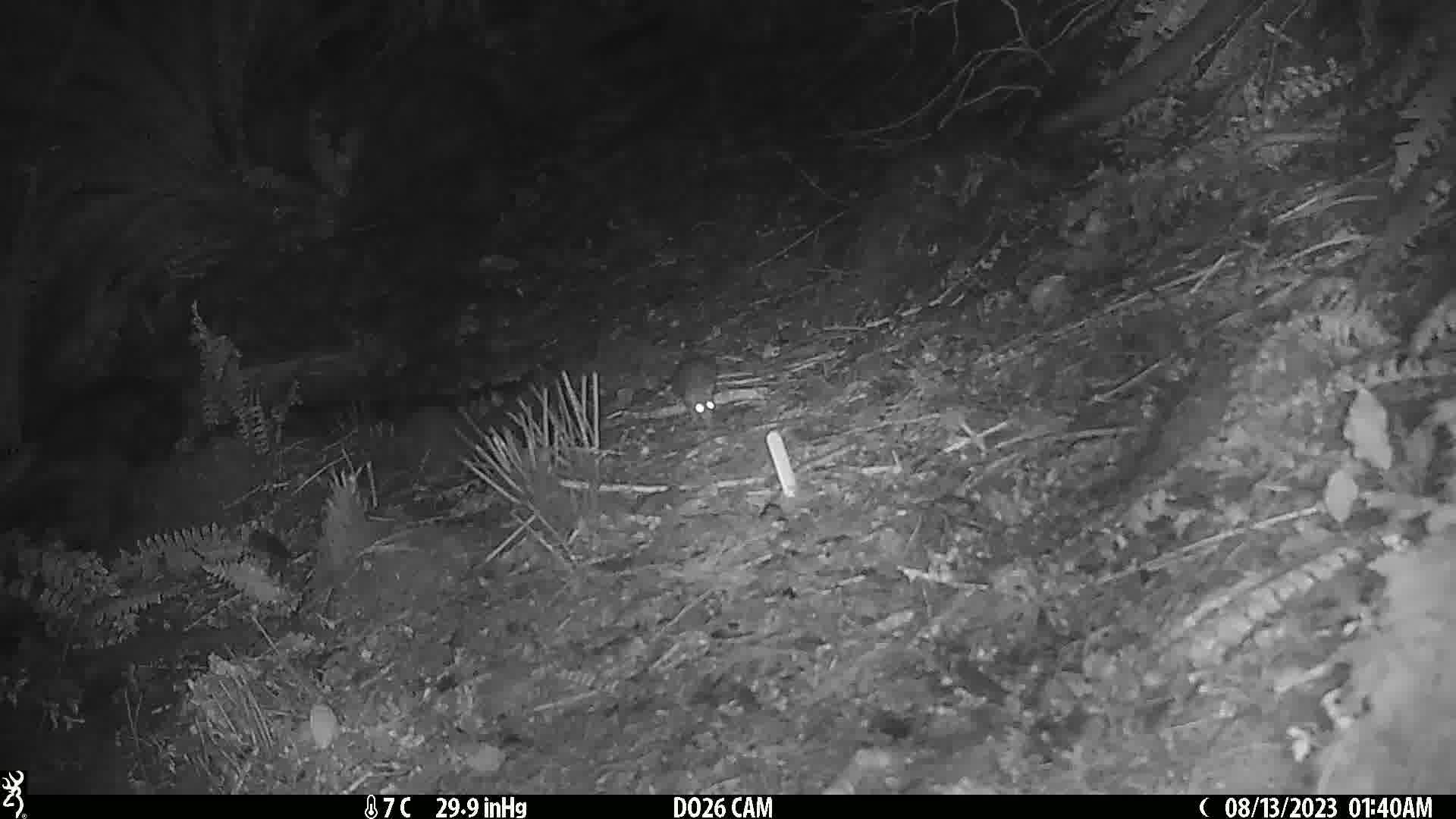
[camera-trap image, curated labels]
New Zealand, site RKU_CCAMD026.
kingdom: Animalia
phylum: Chordata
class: Mammalia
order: Rodentia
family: Muridae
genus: Rattus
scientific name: Rattus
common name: rat